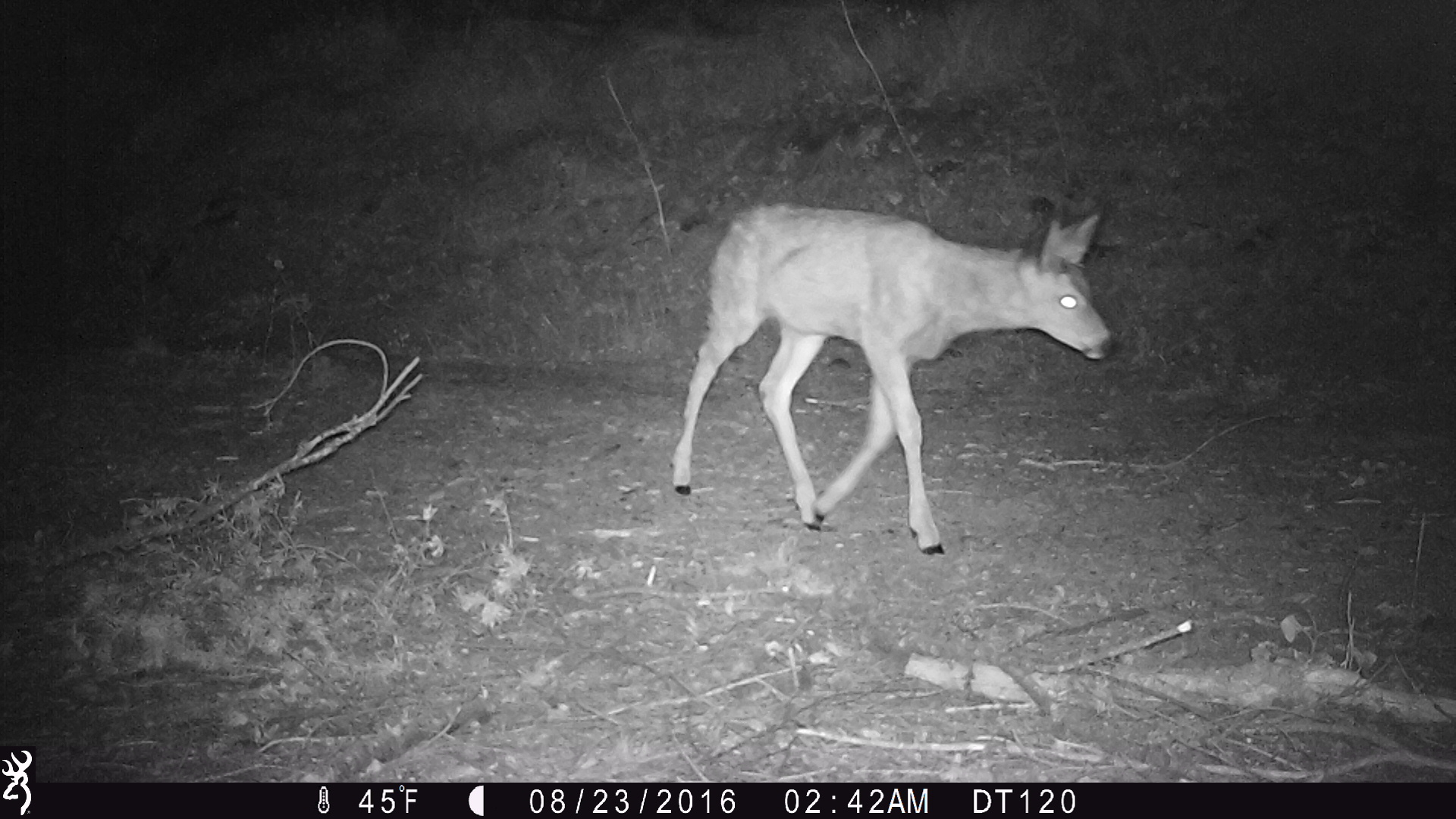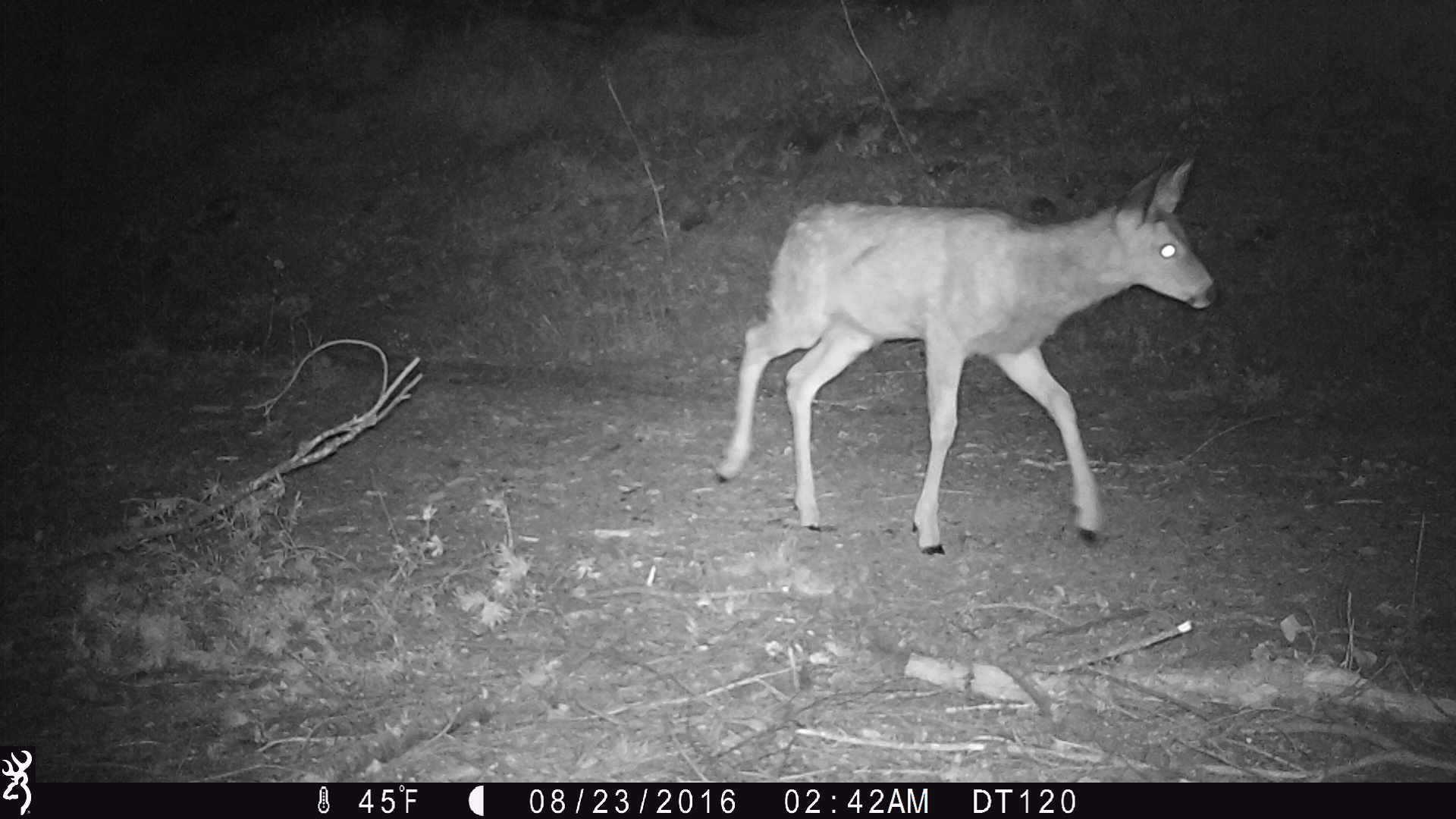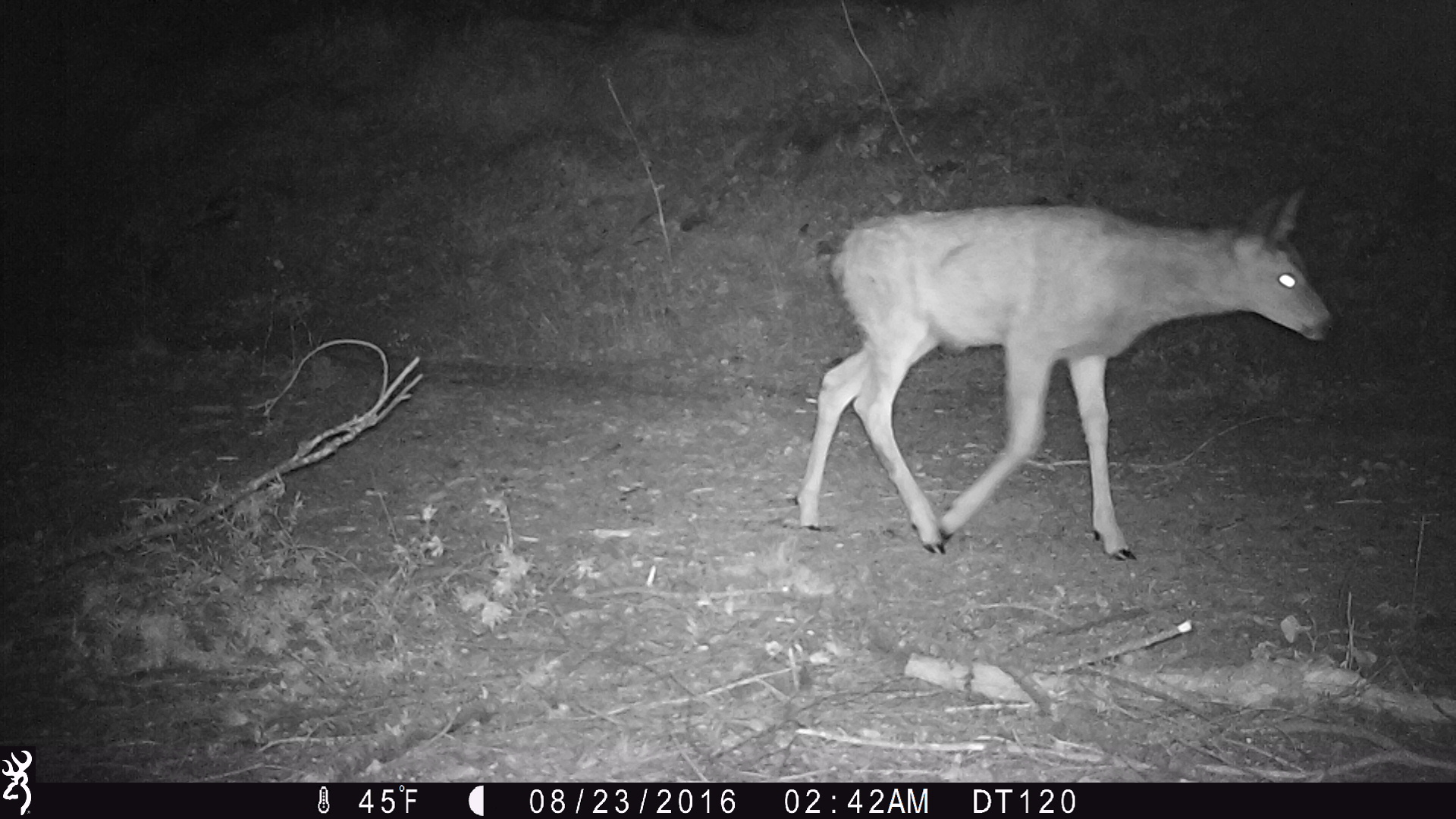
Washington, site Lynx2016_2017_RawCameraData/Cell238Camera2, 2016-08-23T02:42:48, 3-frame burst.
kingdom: Animalia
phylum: Chordata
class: Mammalia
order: Artiodactyla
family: Cervidae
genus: Odocoileus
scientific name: Odocoileus hemionus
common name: mule deer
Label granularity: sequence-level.